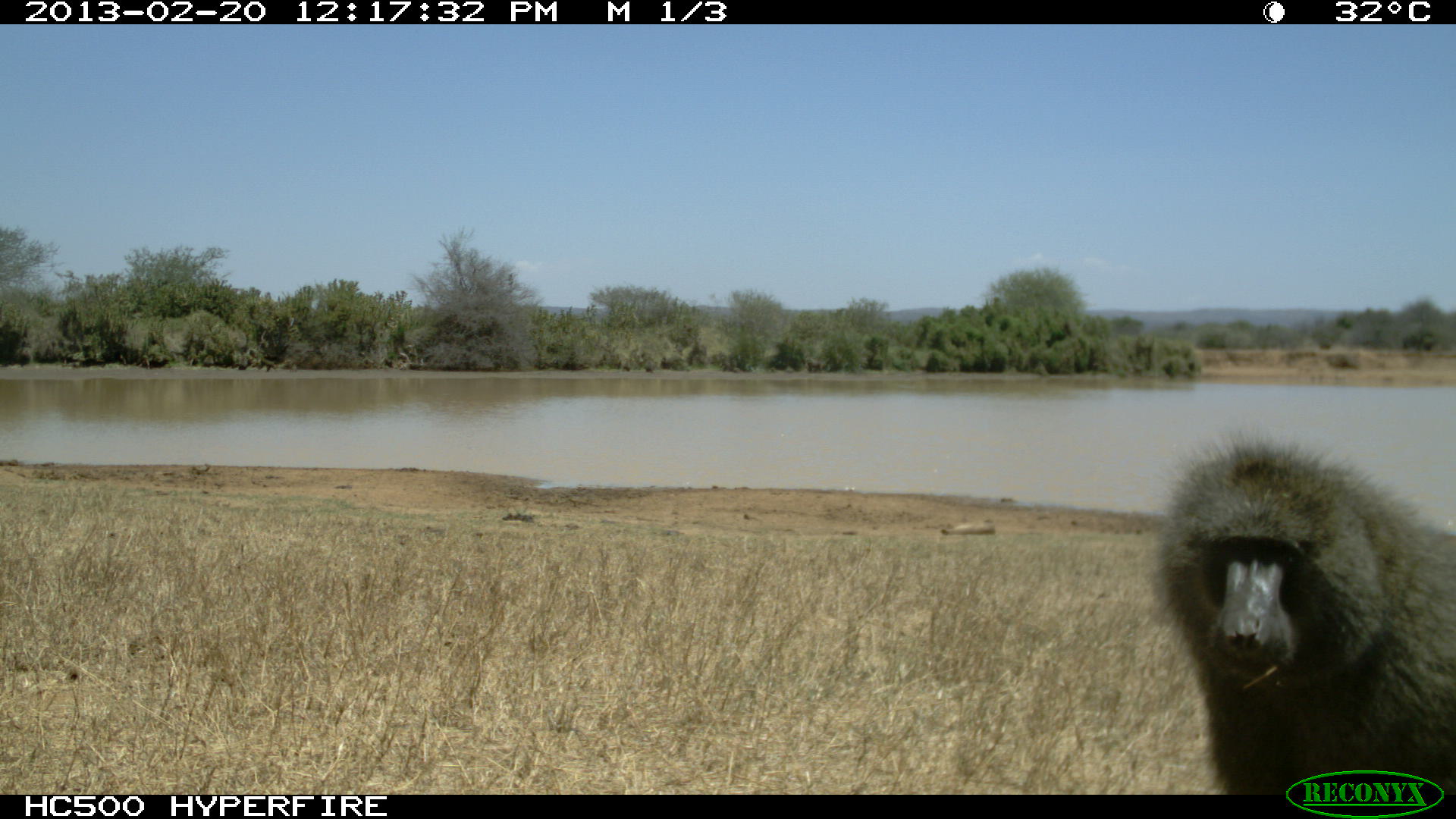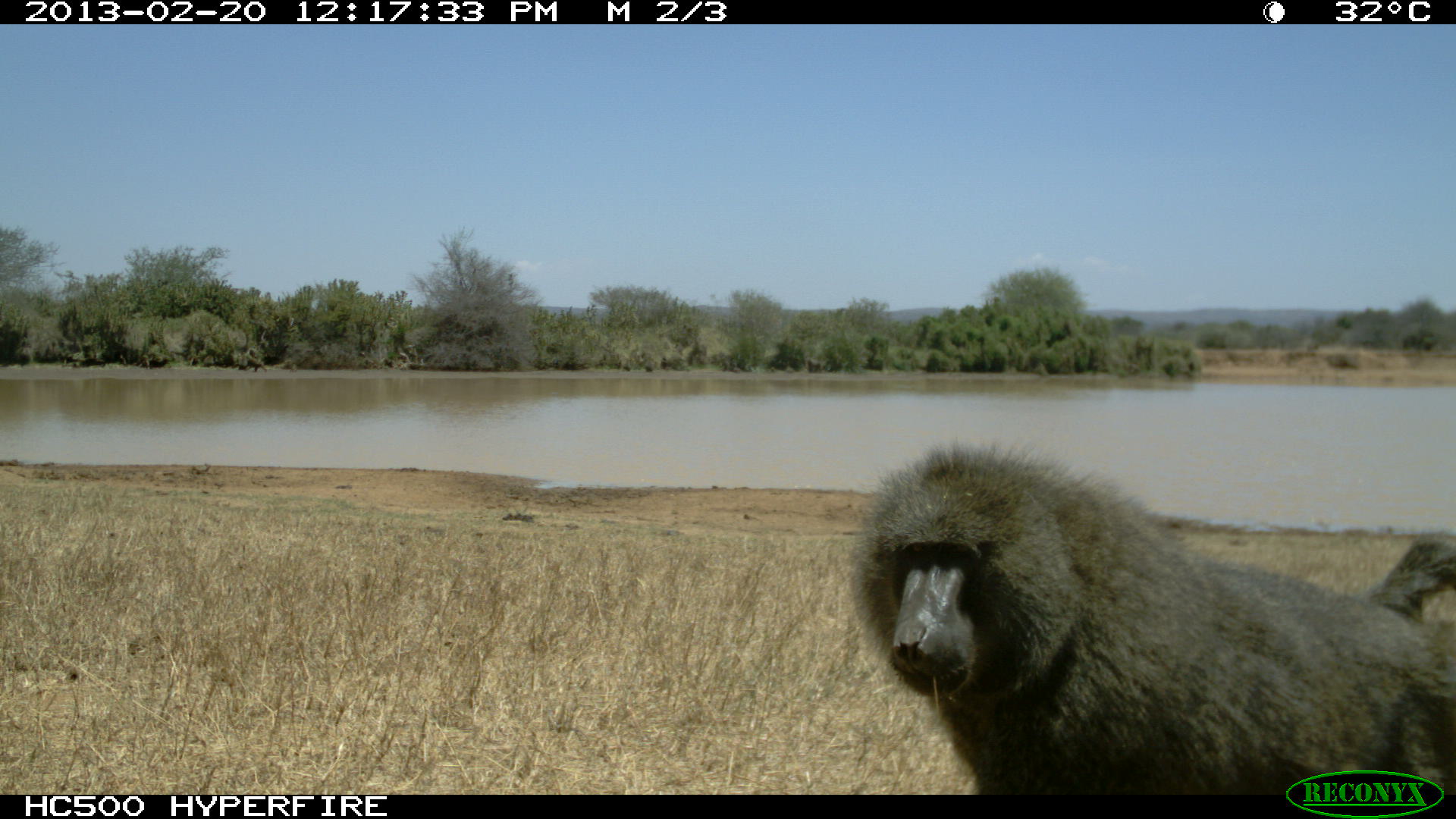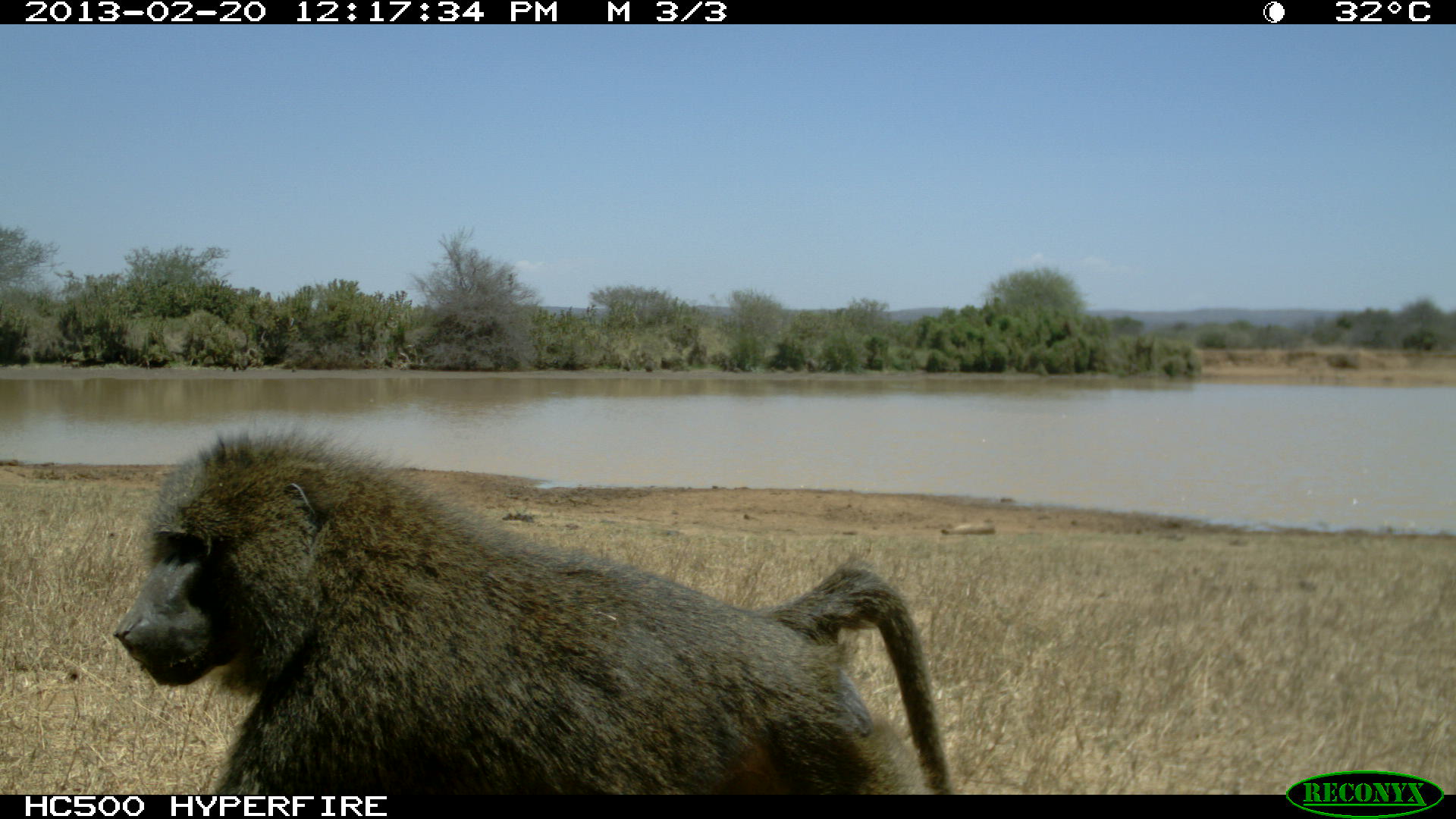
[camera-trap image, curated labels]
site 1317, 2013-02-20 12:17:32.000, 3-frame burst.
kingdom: Animalia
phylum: Chordata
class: Mammalia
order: Primates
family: Cercopithecidae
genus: Papio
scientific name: Papio anubis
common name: olive baboon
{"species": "Papio anubis (olive baboon)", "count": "1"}